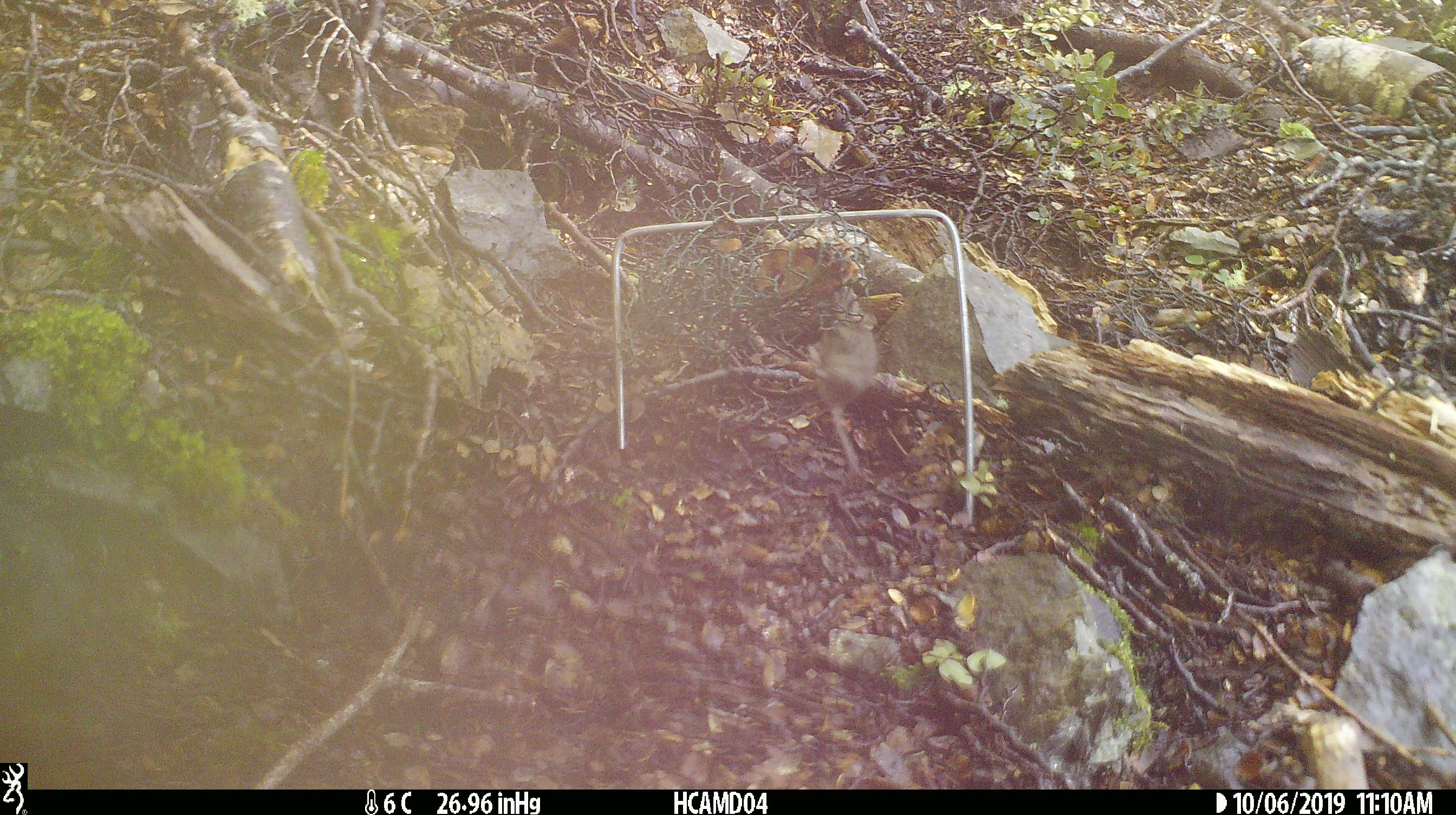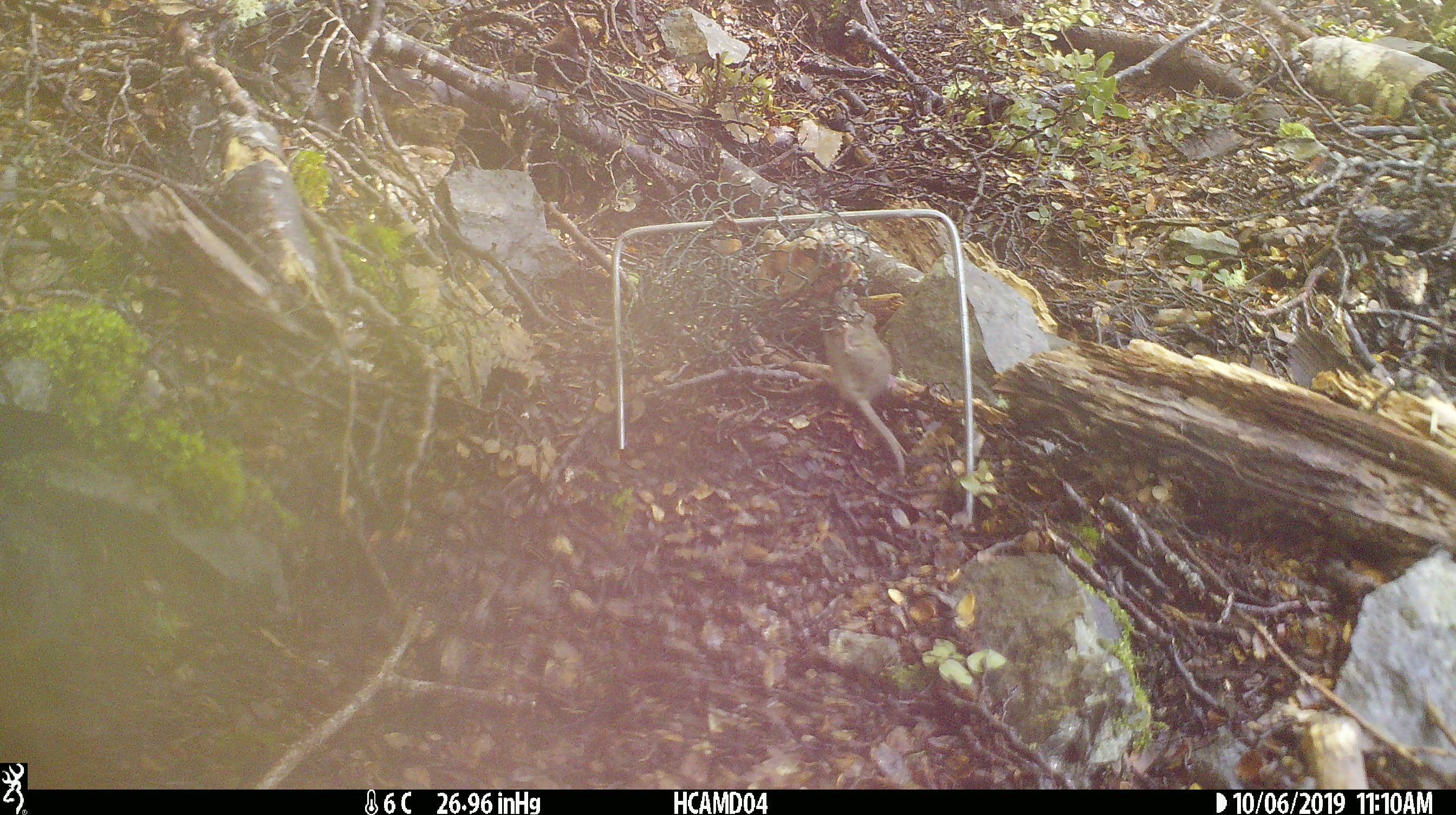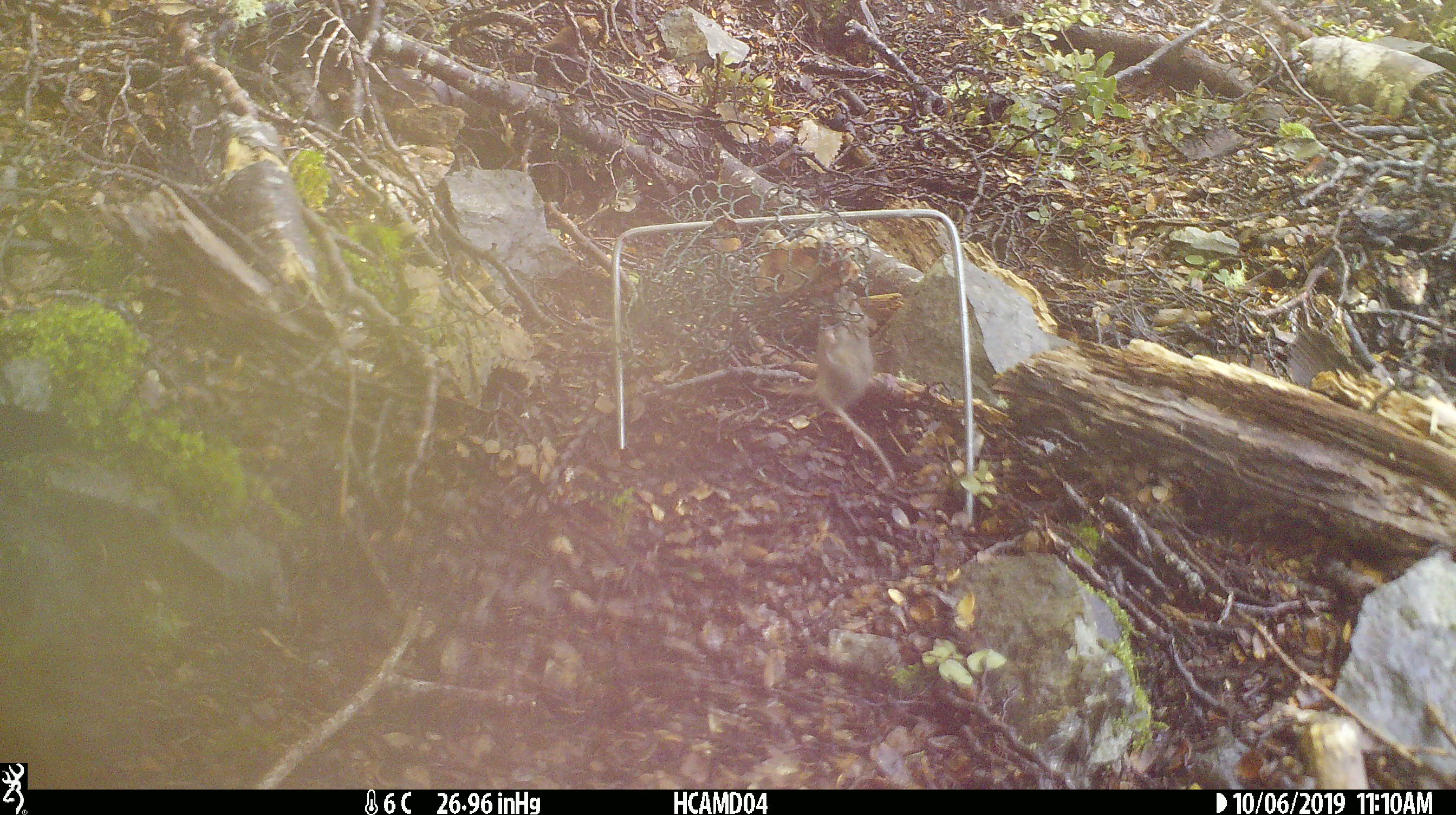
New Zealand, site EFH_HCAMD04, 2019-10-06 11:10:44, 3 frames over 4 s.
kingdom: Animalia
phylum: Chordata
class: Mammalia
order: Rodentia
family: Muridae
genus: Mus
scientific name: Mus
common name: mouse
Mouse (Mus).